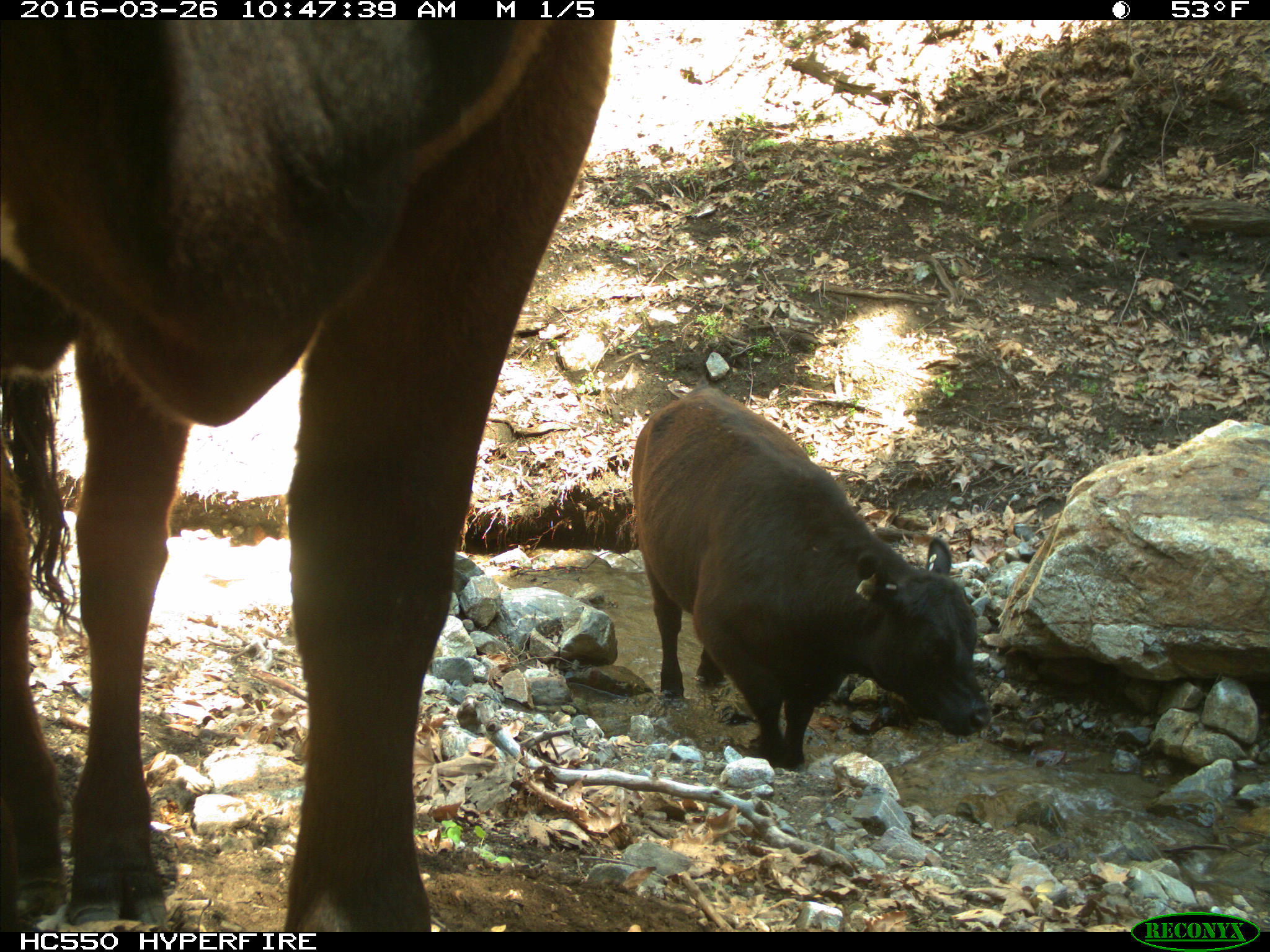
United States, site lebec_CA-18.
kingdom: Animalia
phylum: Chordata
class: Mammalia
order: Artiodactyla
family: Bovidae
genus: Bos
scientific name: Bos taurus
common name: domestic cow